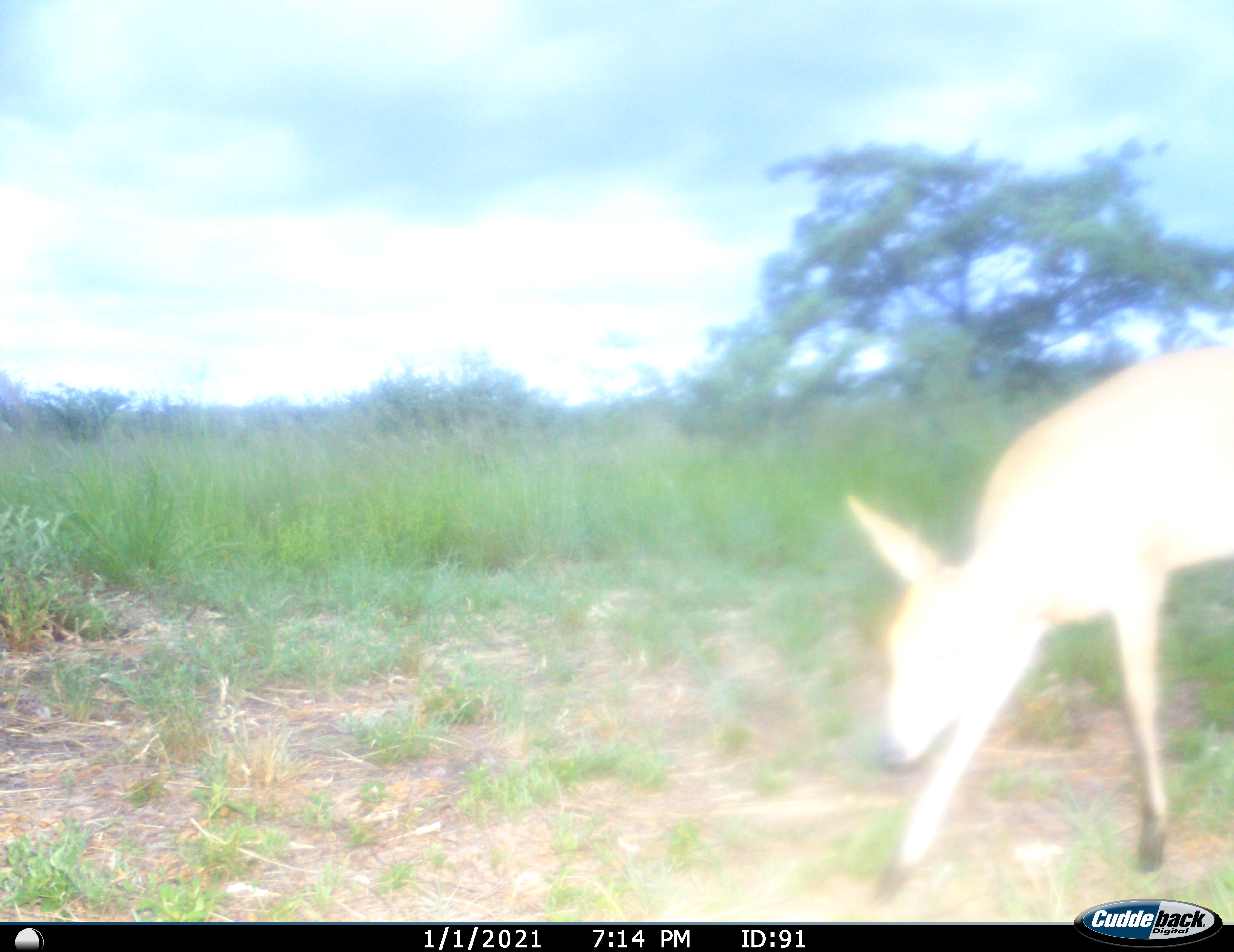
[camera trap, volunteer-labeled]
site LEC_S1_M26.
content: unidentified animal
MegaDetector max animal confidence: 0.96